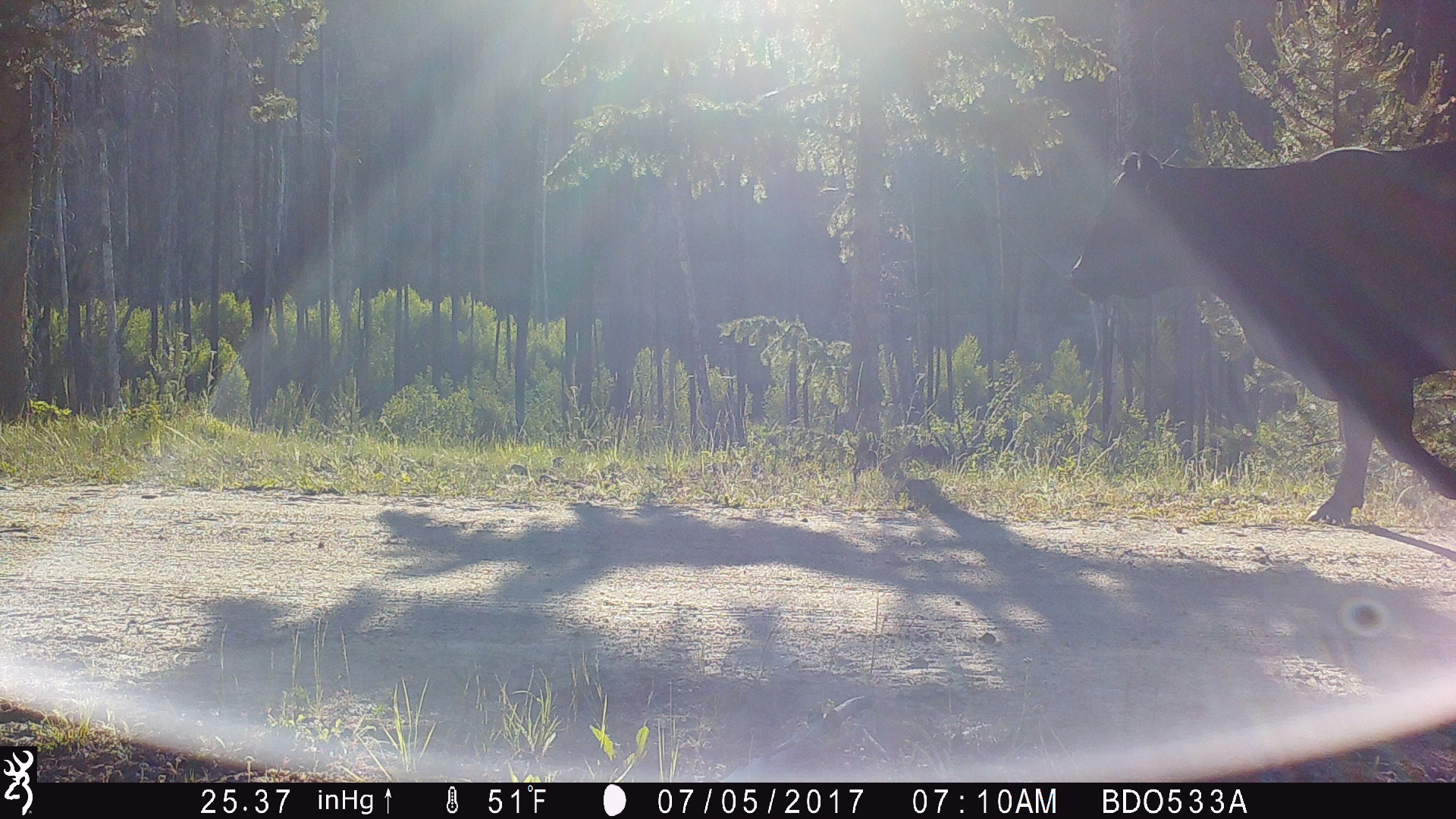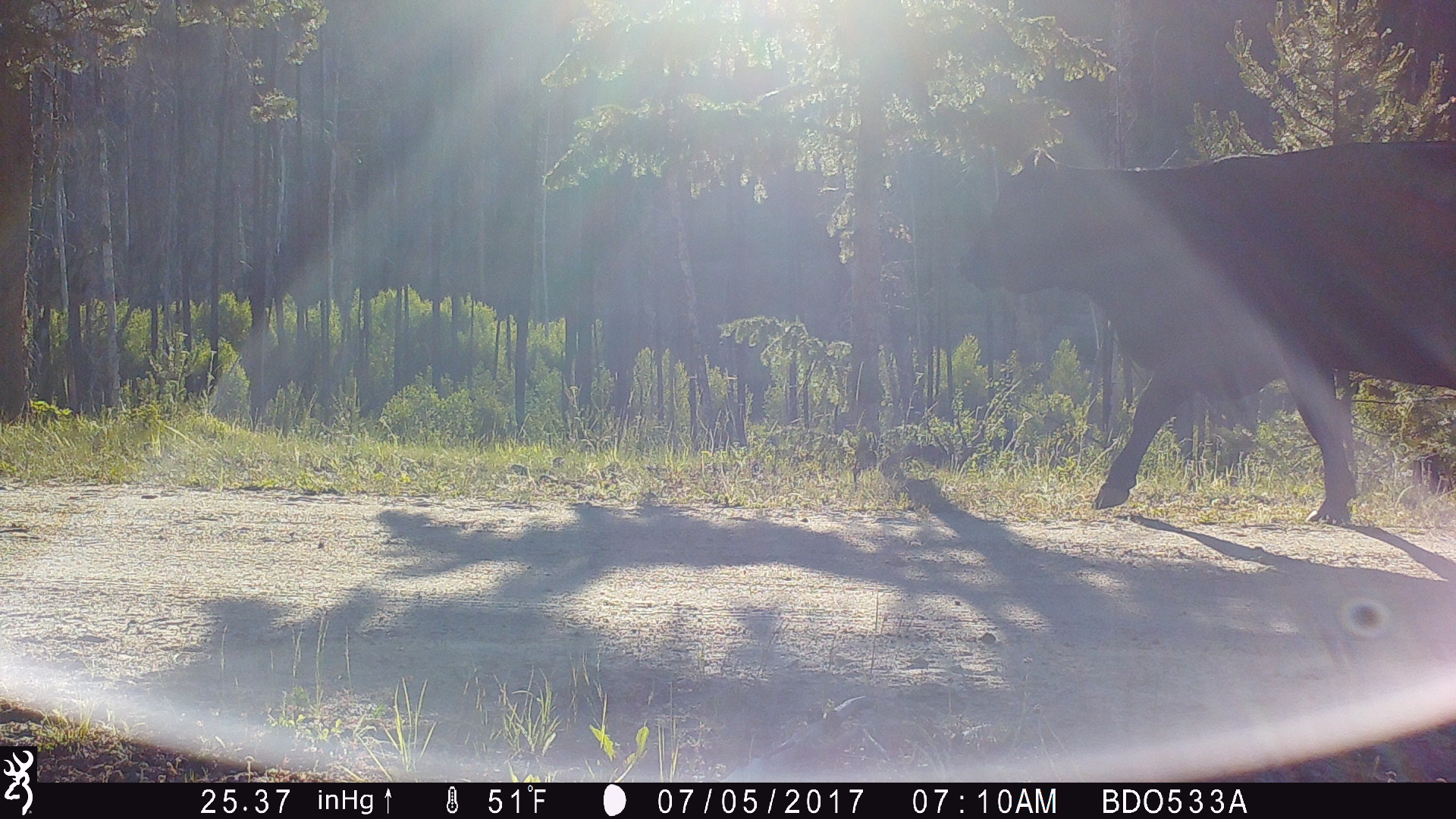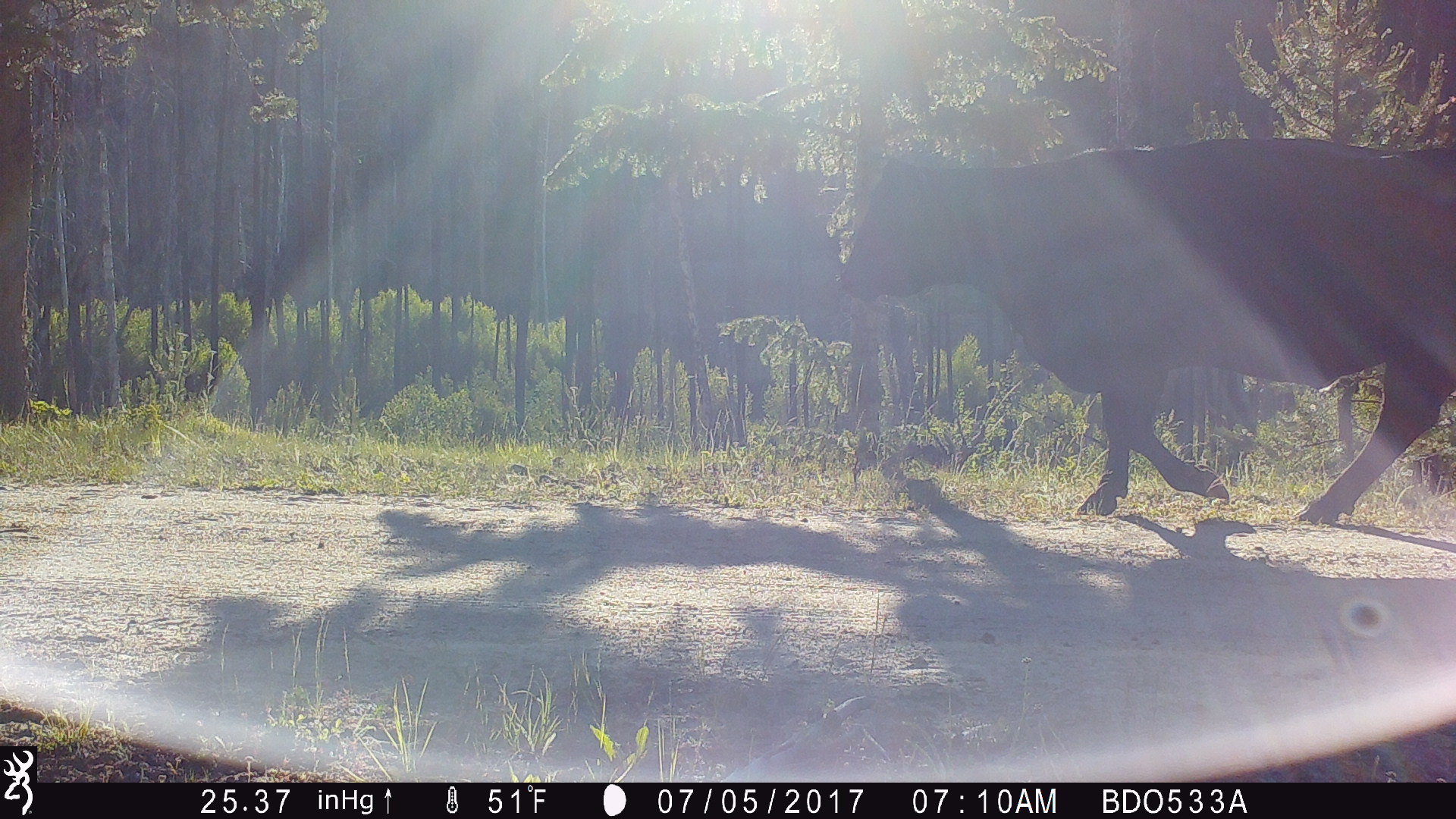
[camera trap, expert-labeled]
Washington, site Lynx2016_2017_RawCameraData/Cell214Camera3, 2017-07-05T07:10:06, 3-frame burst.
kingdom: Animalia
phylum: Chordata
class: Mammalia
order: Artiodactyla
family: Bovidae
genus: Bos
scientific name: Bos taurus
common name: domestic cattle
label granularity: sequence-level